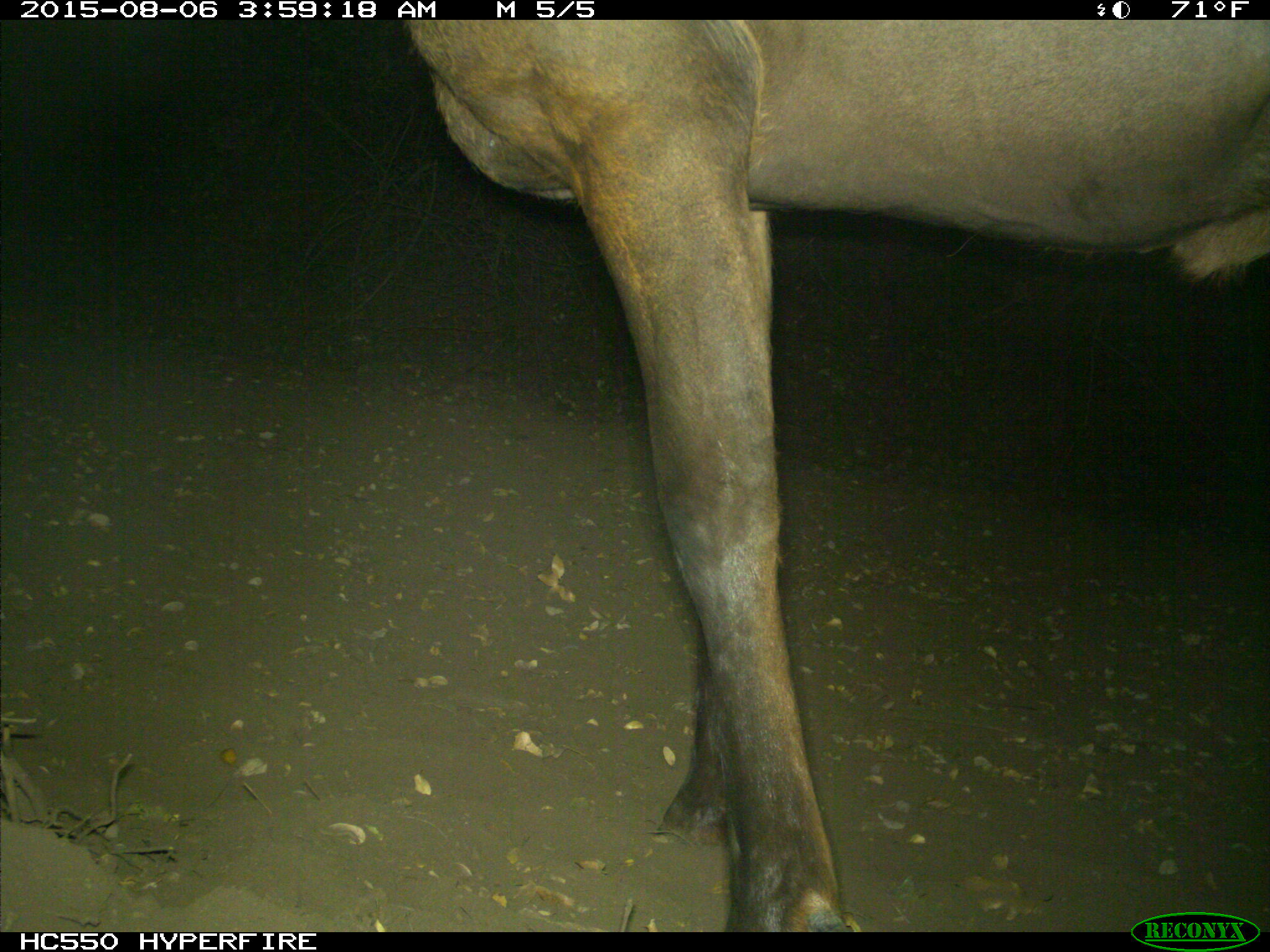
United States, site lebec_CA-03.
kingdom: Animalia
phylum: Chordata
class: Mammalia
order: Artiodactyla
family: Cervidae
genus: Cervus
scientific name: Cervus canadensis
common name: elk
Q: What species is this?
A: Cervus canadensis (elk).